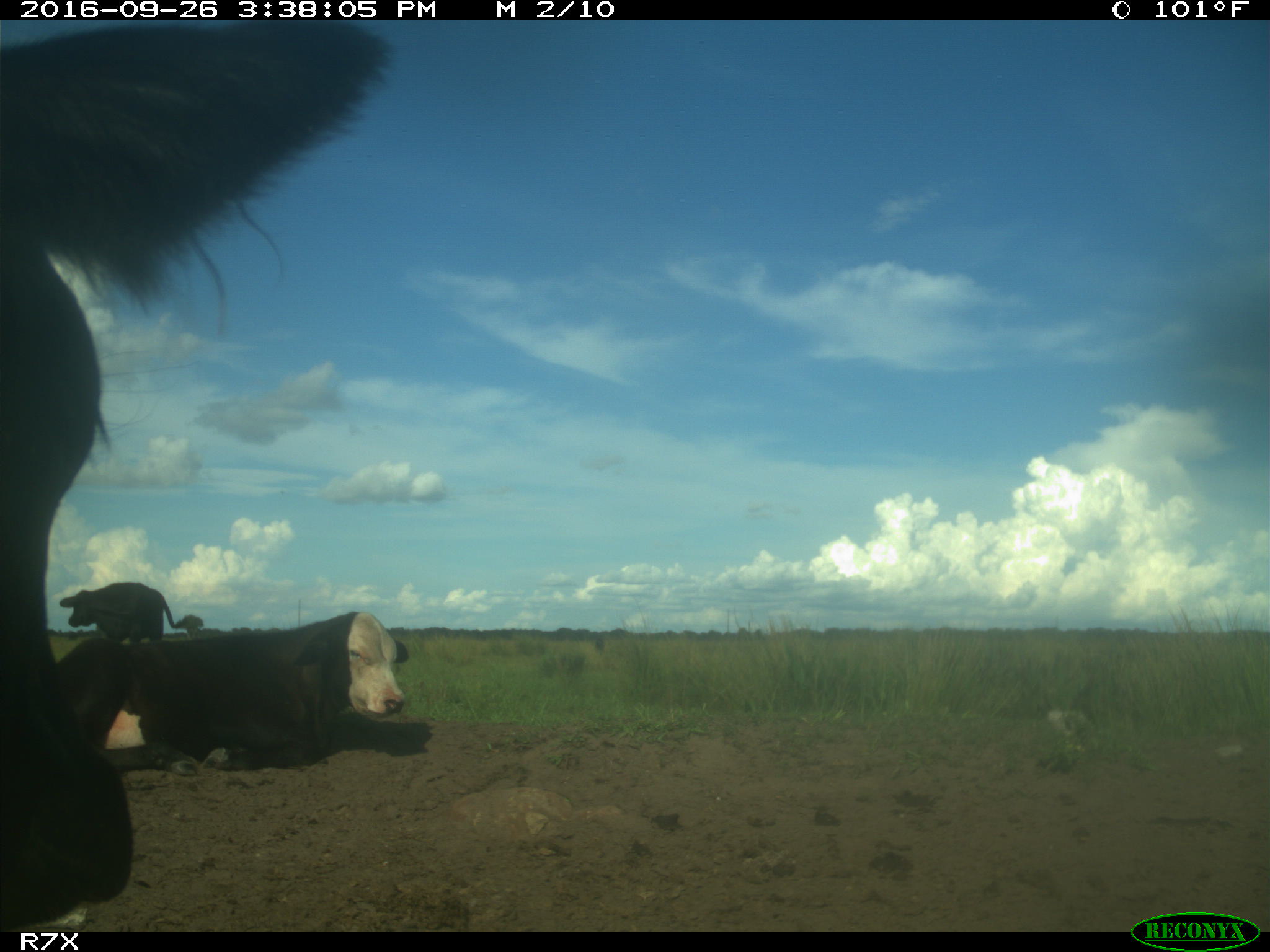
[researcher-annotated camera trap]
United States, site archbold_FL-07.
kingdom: Animalia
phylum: Chordata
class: Mammalia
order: Artiodactyla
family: Bovidae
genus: Bos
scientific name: Bos taurus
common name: domestic cow